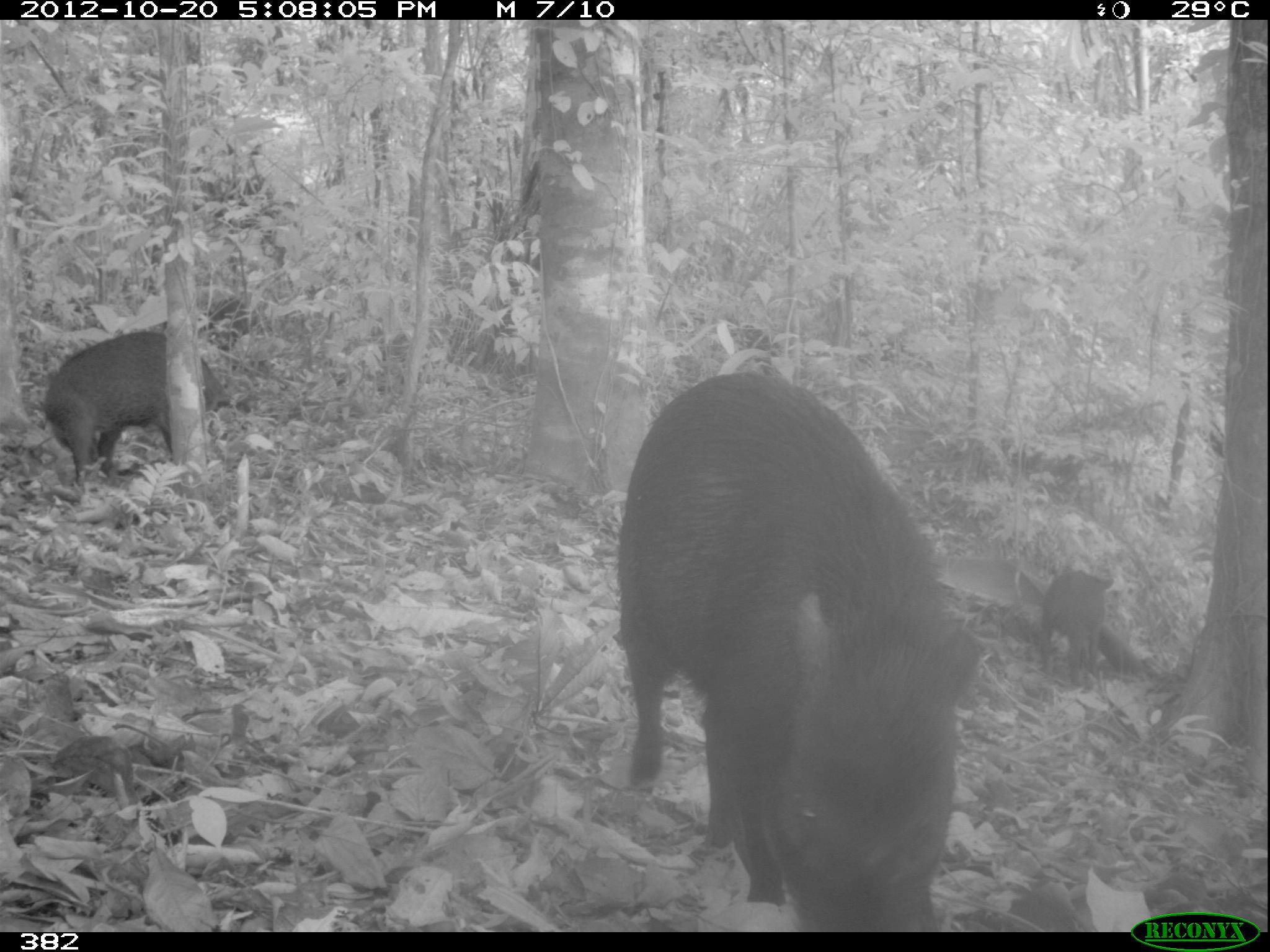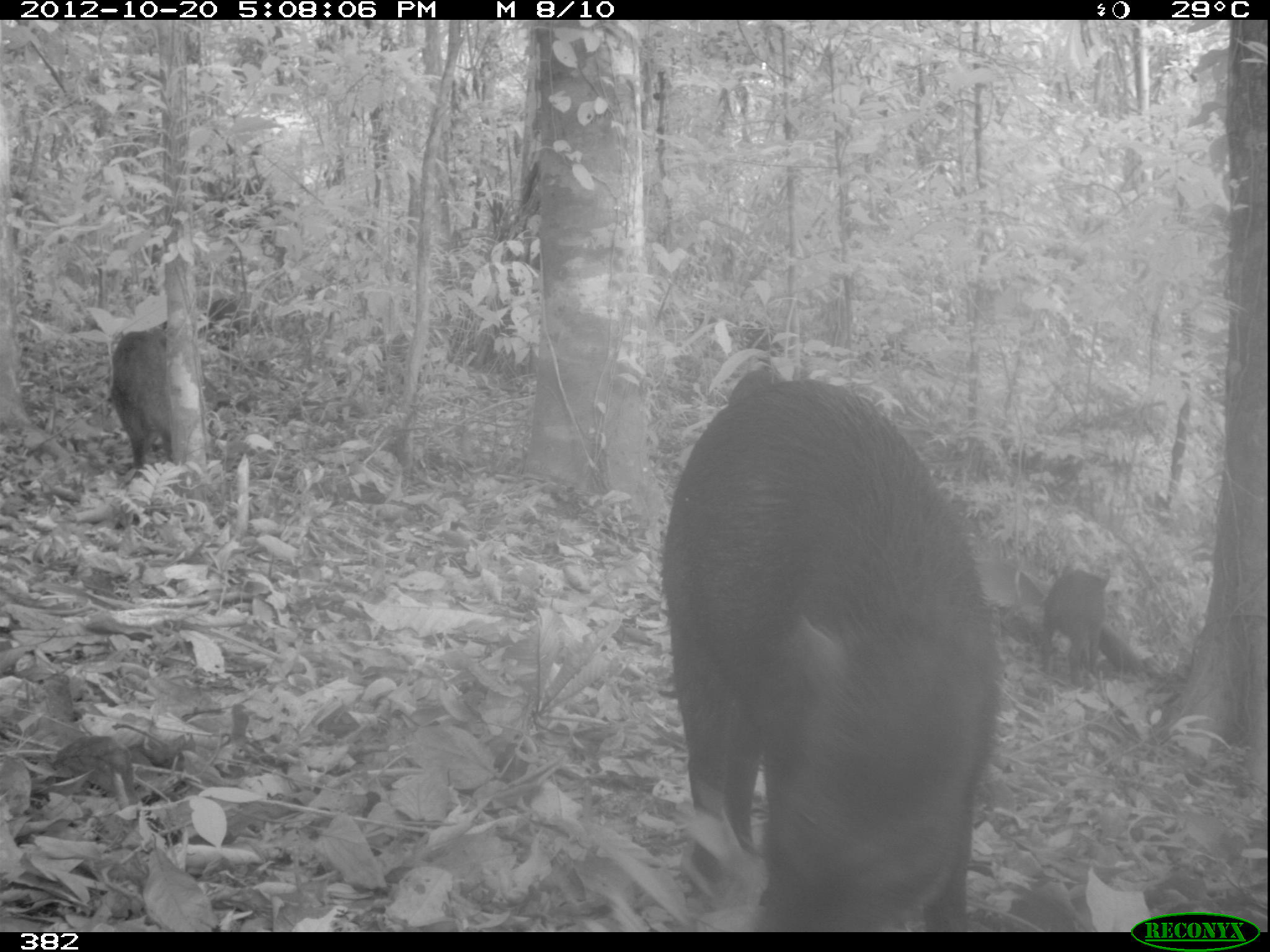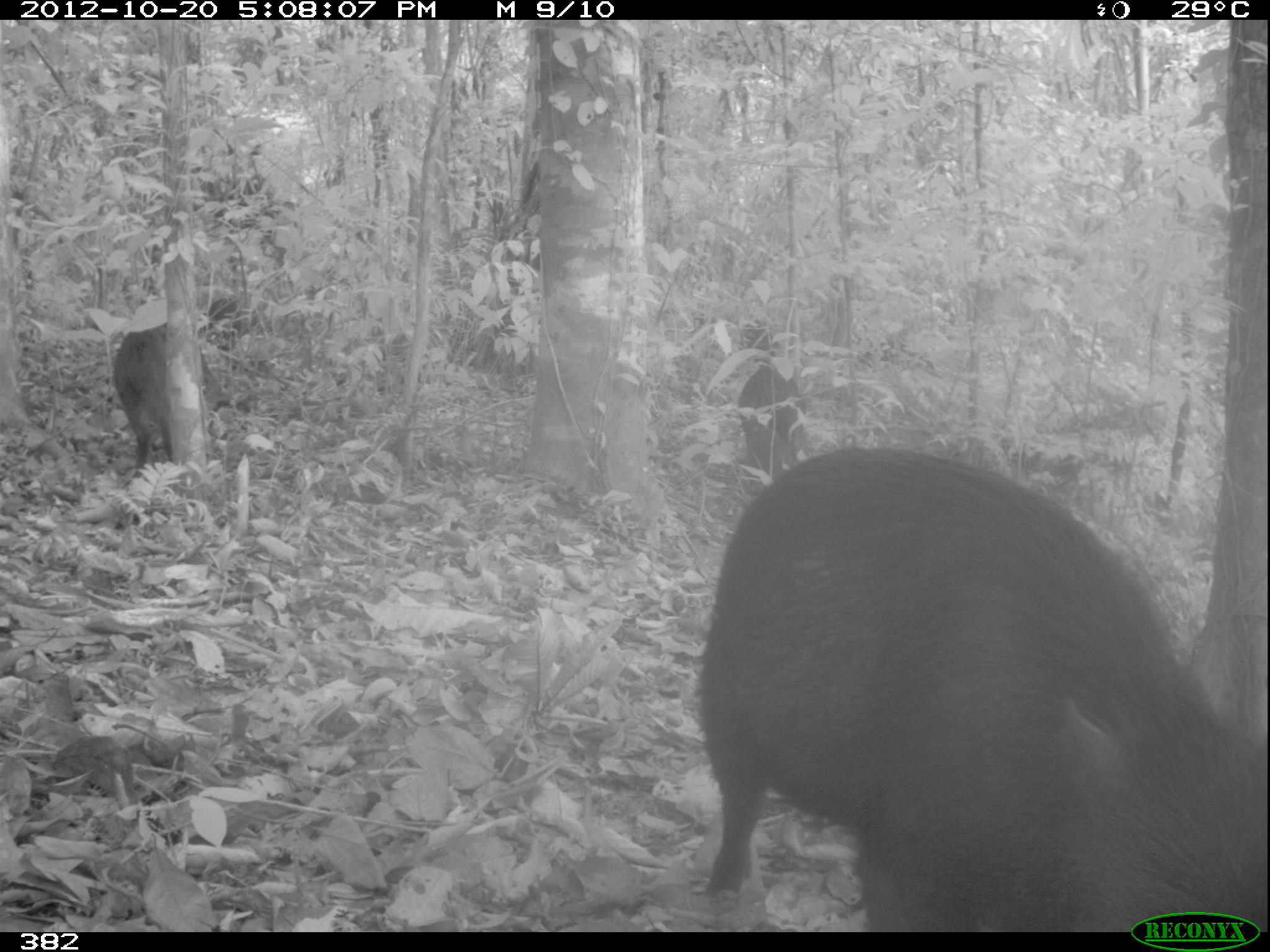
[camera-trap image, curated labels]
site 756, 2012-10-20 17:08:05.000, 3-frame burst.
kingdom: Animalia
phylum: Chordata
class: Mammalia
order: Artiodactyla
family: Tayassuidae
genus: Tayassu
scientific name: Tayassu pecari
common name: white-lipped peccary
Tayassu pecari (white-lipped peccary).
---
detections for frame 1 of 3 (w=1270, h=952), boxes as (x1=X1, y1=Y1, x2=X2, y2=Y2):
tayassu pecari: (x1=617, y1=373, x2=989, y2=932); (x1=40, y1=327, x2=217, y2=488); (x1=1033, y1=567, x2=1108, y2=683)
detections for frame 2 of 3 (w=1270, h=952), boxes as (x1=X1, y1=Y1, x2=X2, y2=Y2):
tayassu pecari: (x1=656, y1=377, x2=994, y2=931); (x1=107, y1=322, x2=217, y2=482); (x1=1036, y1=571, x2=1107, y2=690); (x1=149, y1=297, x2=238, y2=352); (x1=728, y1=364, x2=783, y2=392)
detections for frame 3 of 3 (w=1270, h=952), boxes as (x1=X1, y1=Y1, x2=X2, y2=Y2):
tayassu pecari: (x1=698, y1=445, x2=1270, y2=928); (x1=112, y1=325, x2=225, y2=481); (x1=736, y1=367, x2=798, y2=477); (x1=156, y1=297, x2=242, y2=342)